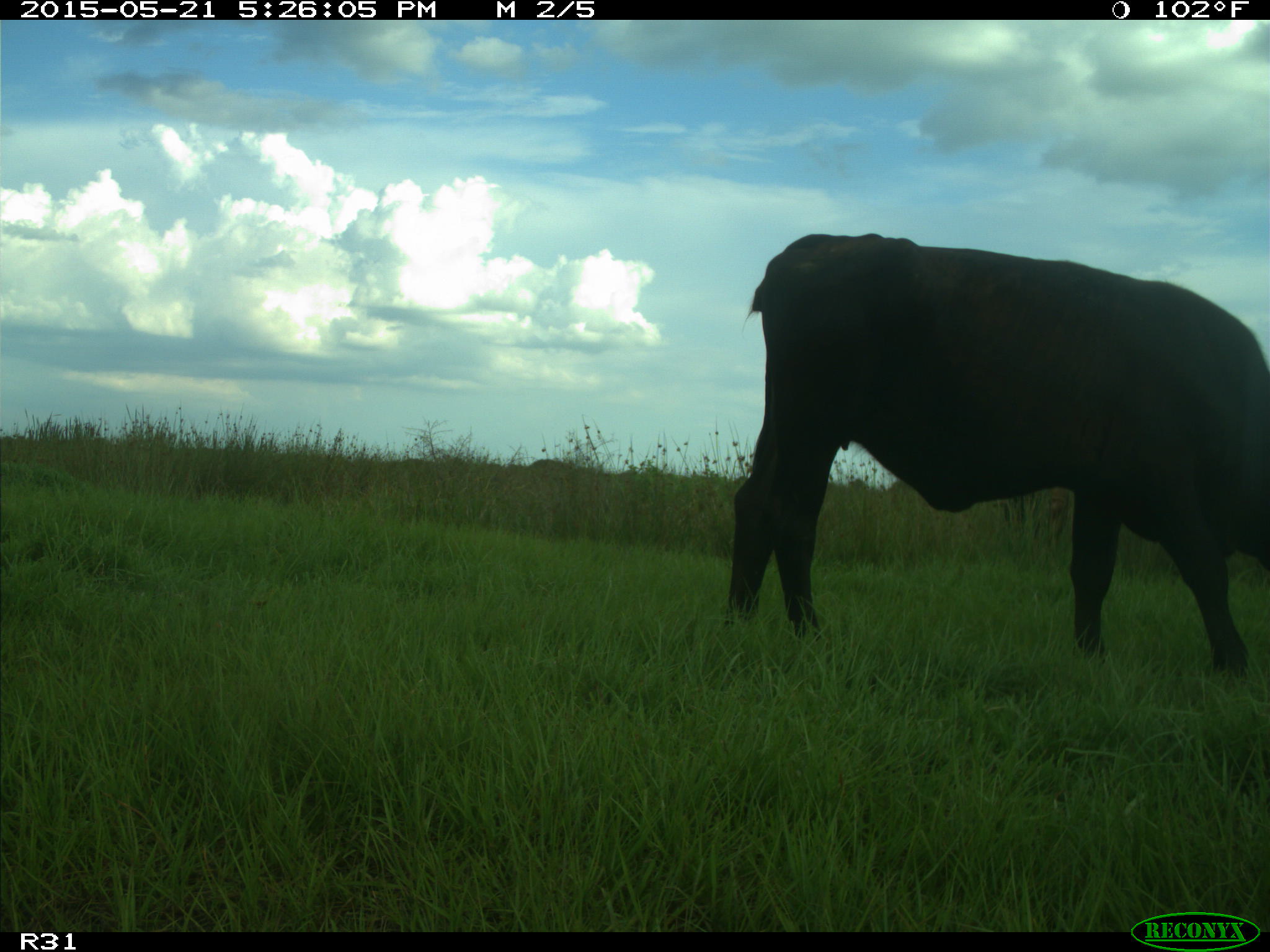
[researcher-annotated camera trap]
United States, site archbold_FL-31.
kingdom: Animalia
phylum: Chordata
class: Mammalia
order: Artiodactyla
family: Bovidae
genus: Bos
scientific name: Bos taurus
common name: domestic cow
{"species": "Bos taurus (domestic cow)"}